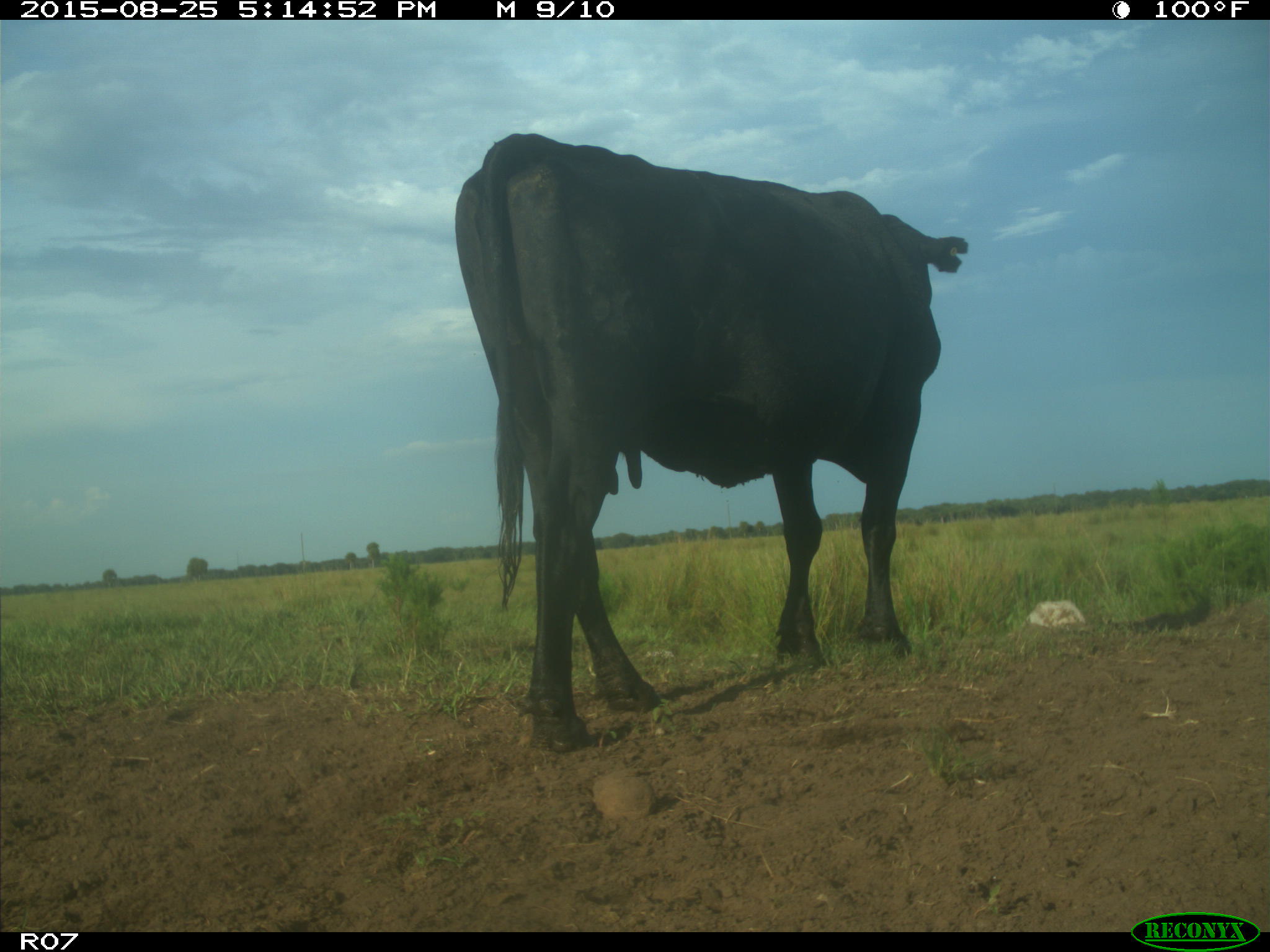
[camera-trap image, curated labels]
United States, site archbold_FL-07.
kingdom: Animalia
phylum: Chordata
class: Mammalia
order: Artiodactyla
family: Bovidae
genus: Bos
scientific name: Bos taurus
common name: domestic cow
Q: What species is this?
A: Bos taurus (domestic cow).